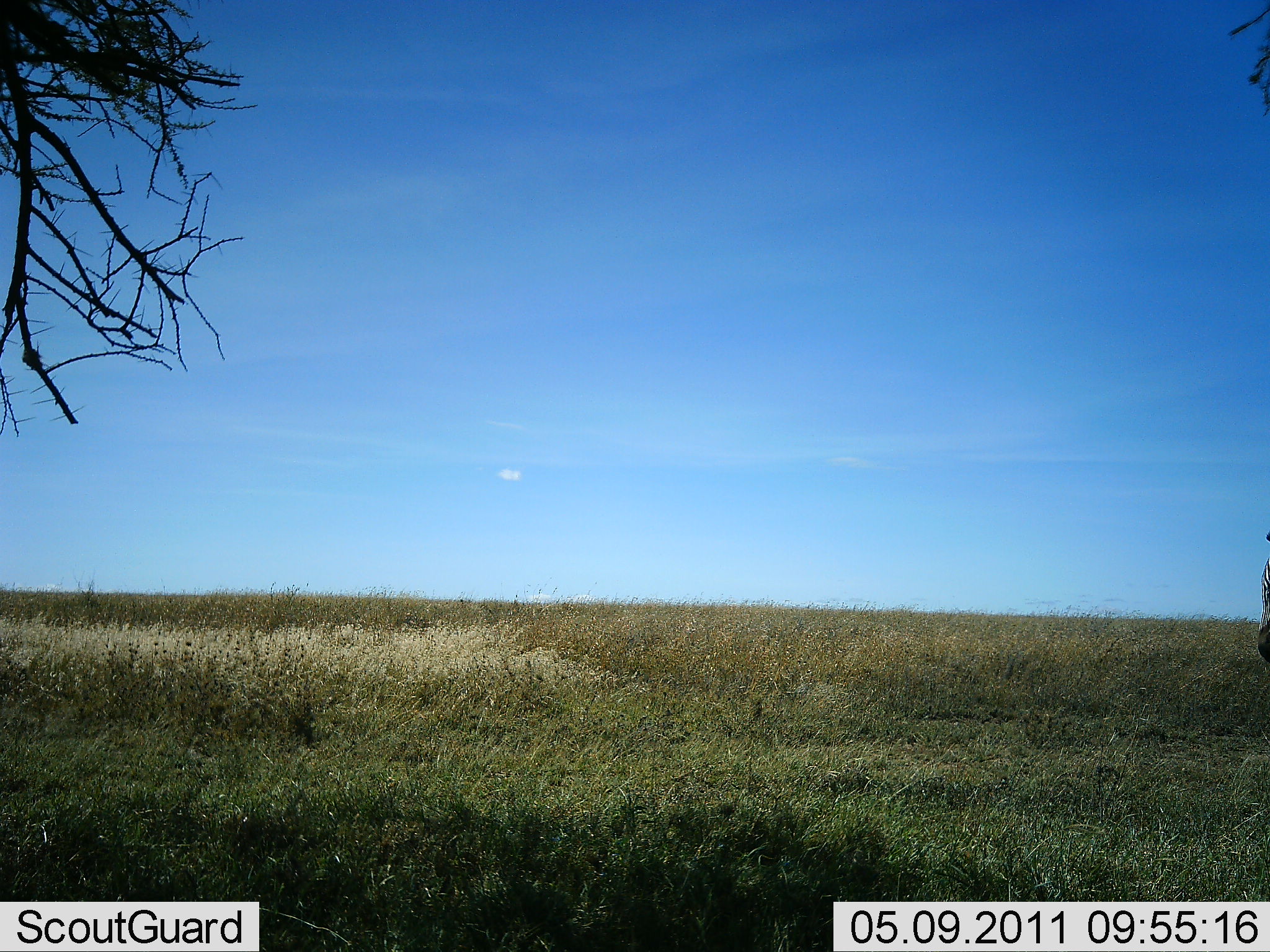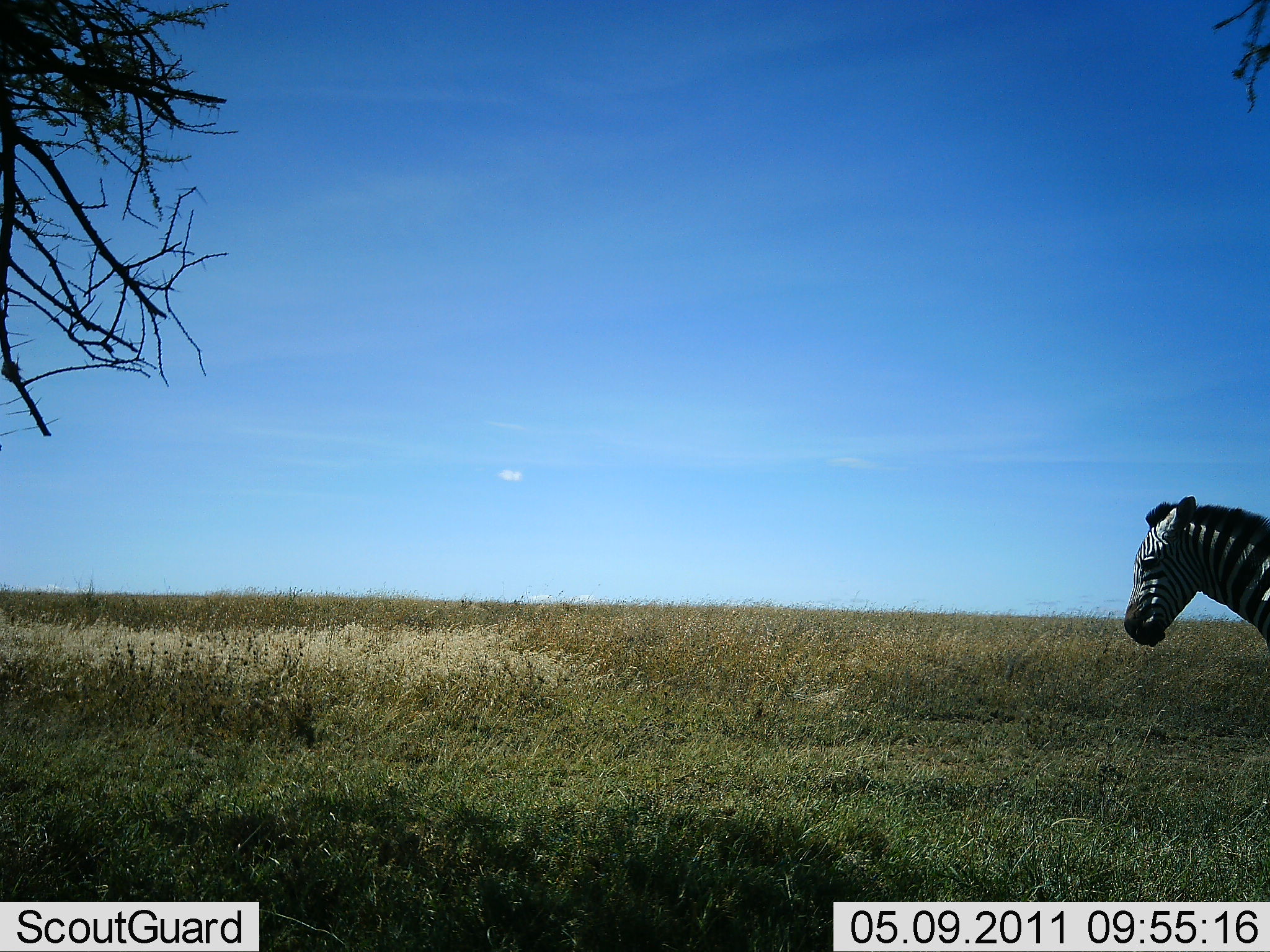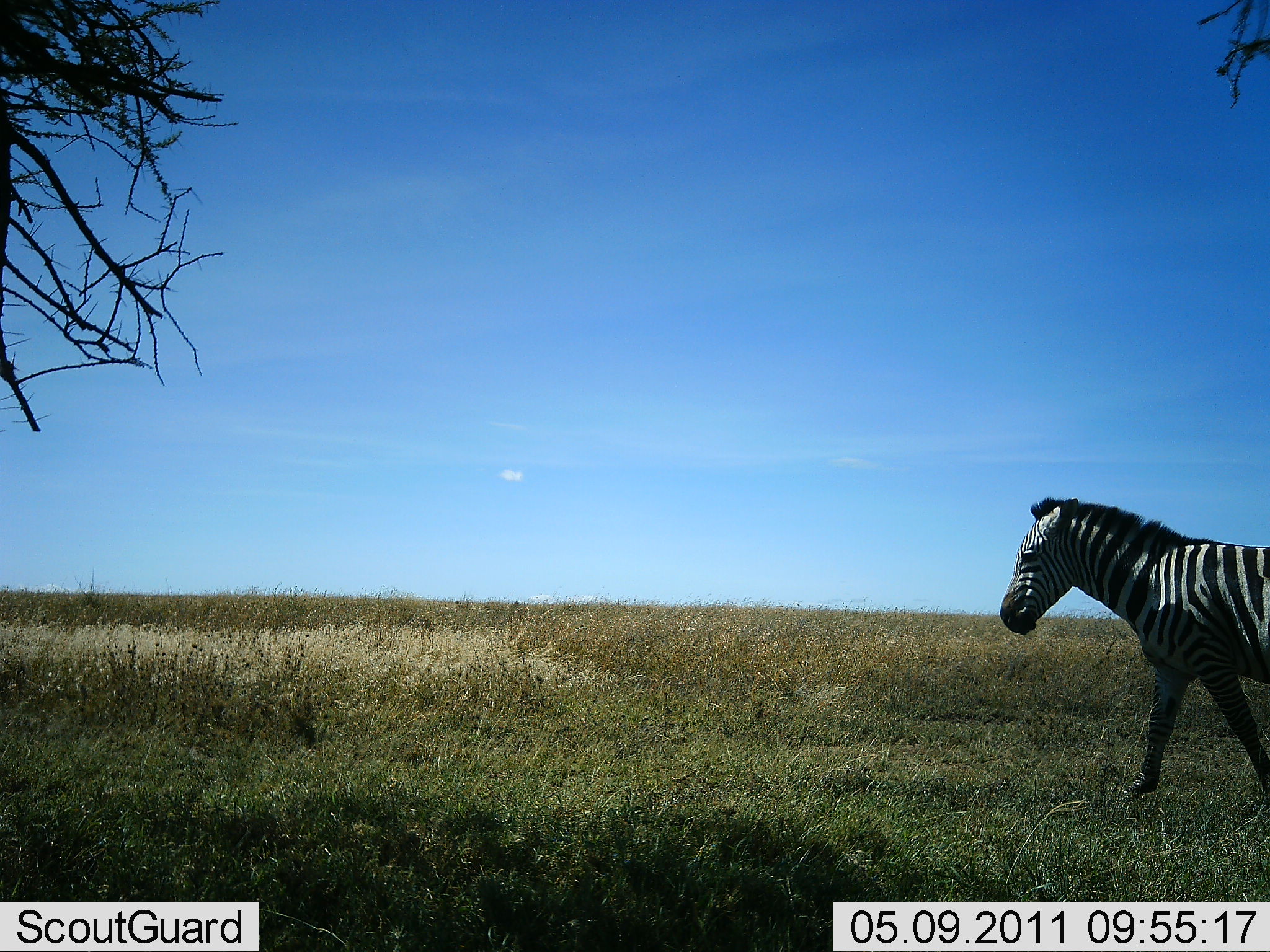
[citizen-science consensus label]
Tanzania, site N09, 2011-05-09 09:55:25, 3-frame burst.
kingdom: Animalia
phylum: Chordata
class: Mammalia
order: Perissodactyla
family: Equidae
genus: Equus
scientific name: Equus quagga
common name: plains zebra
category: zebra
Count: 1.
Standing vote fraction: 0%.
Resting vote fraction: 0%.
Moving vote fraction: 100%.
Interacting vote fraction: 0%.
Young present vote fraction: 0%.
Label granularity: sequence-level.